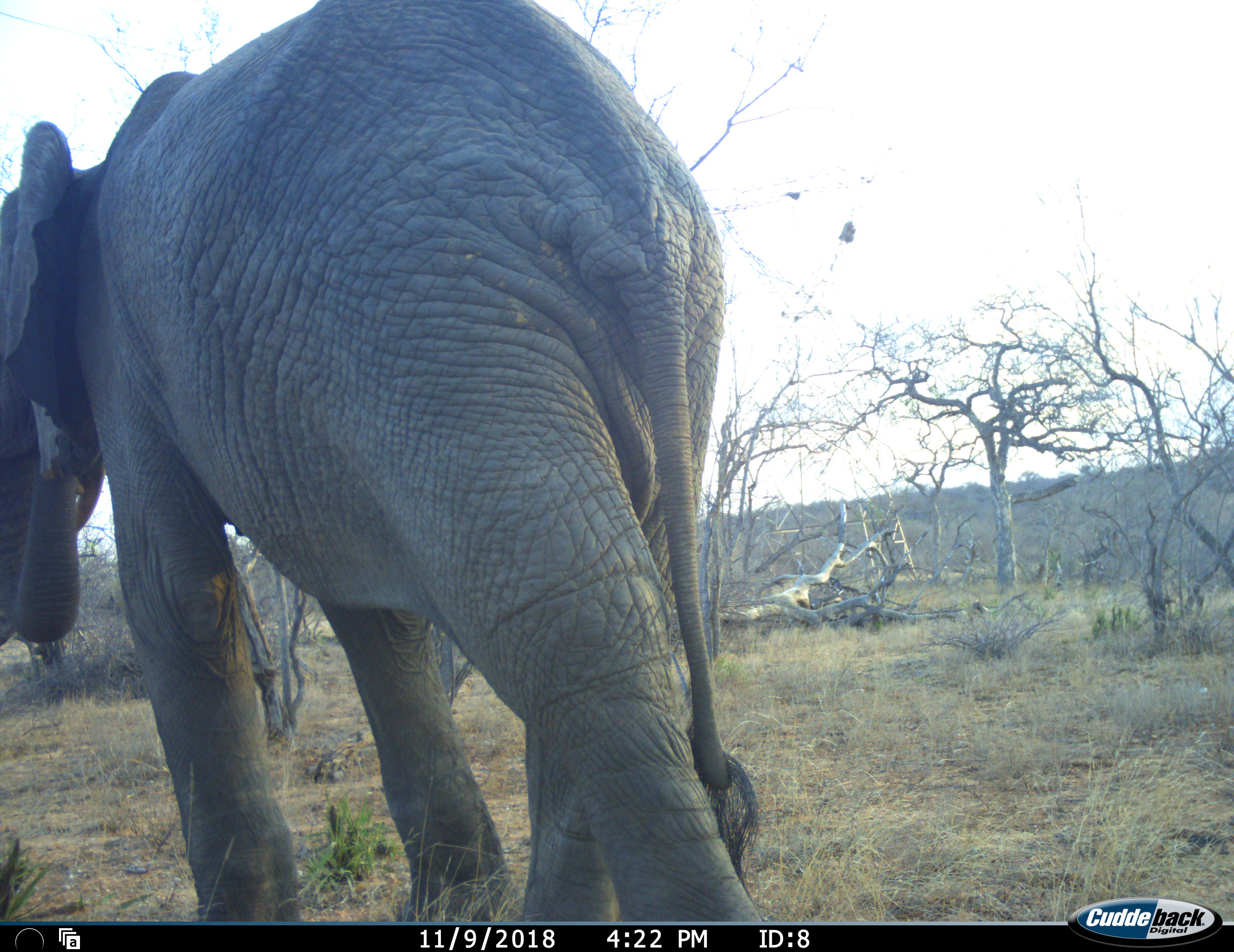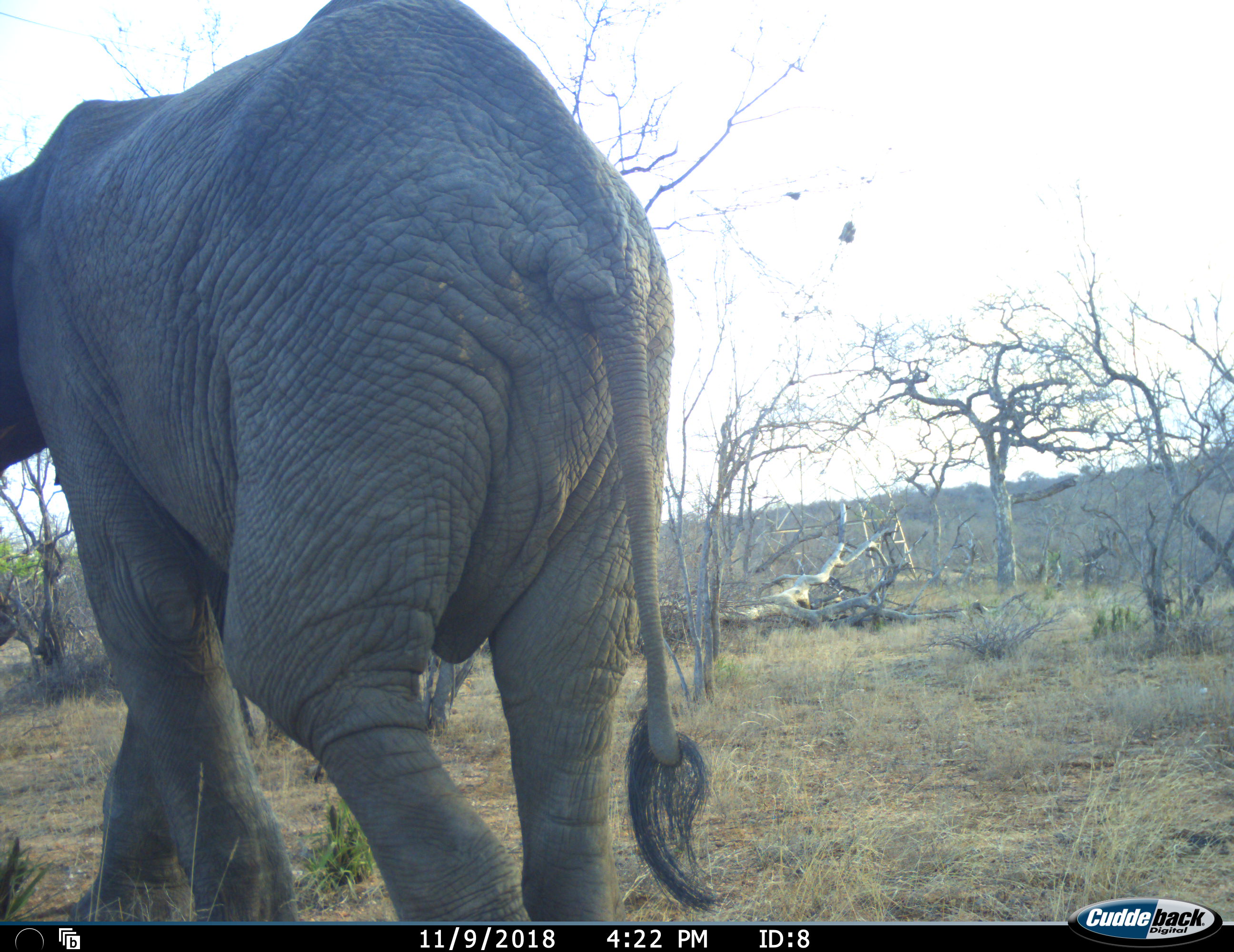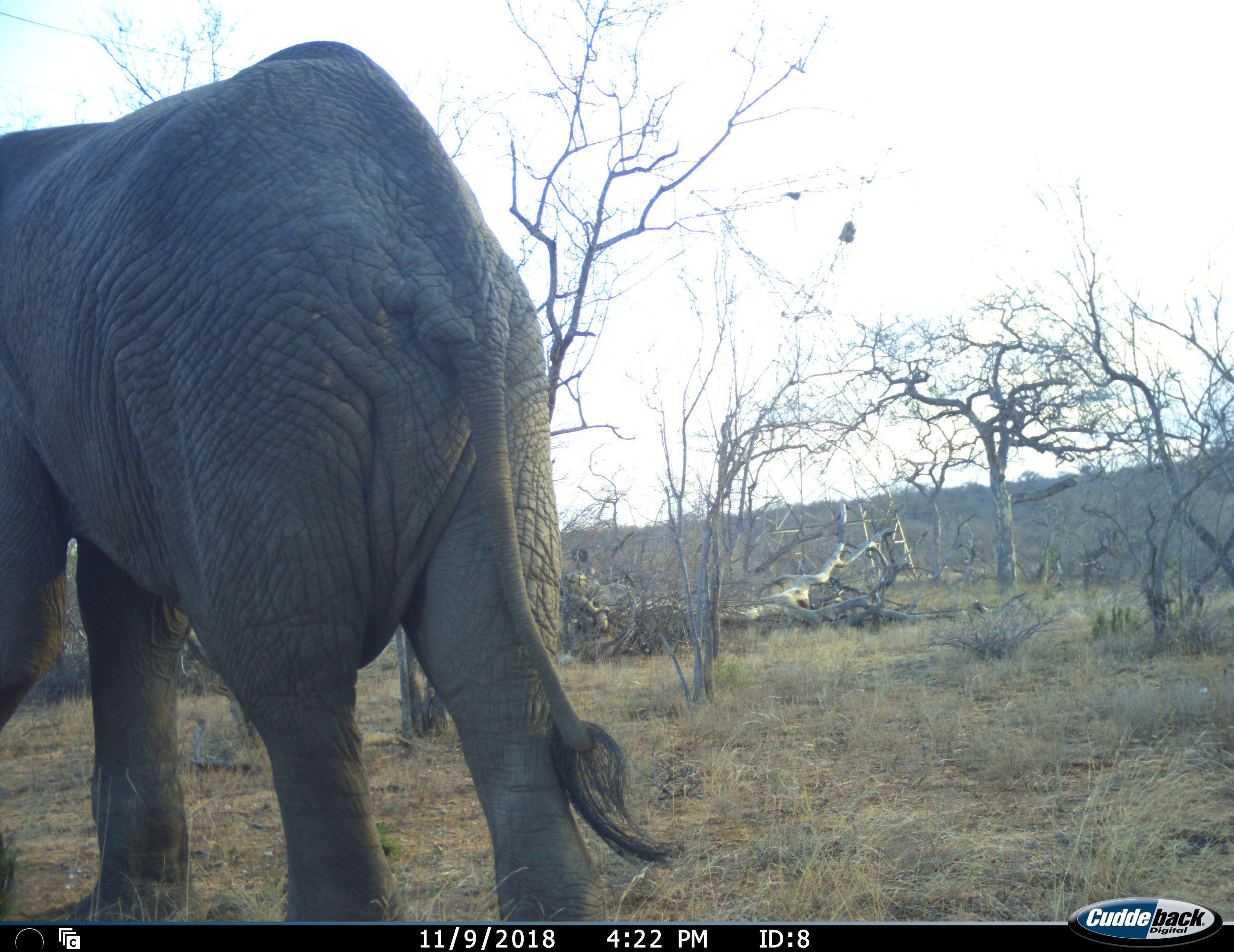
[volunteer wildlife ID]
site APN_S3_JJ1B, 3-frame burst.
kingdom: Animalia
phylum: Chordata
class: Mammalia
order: Proboscidea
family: Elephantidae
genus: Loxodonta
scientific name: Loxodonta africana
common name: african bush elephant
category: elephant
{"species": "elephant (african bush elephant) (Loxodonta africana)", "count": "1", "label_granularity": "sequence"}